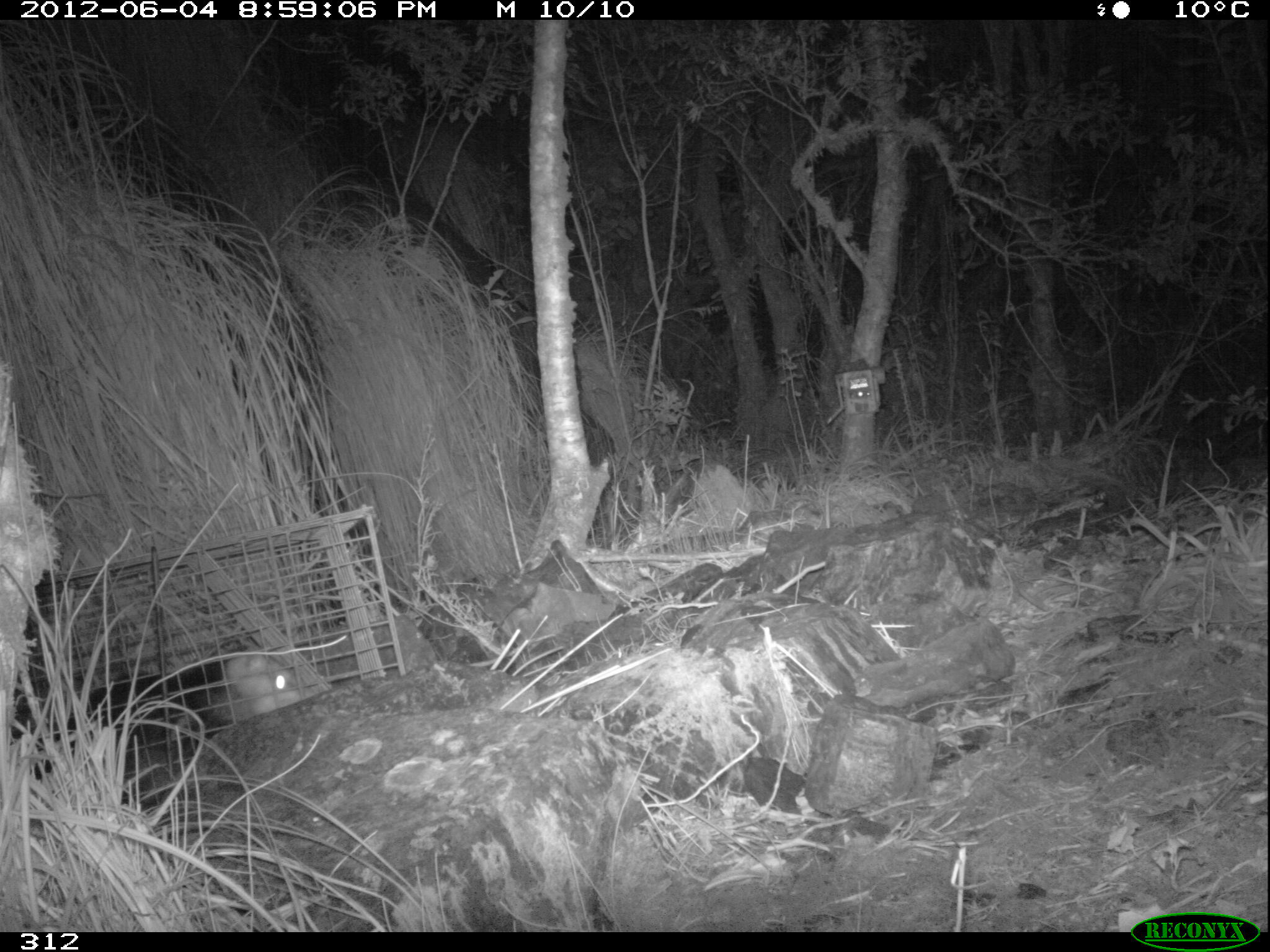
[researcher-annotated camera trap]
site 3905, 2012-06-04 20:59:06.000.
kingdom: Animalia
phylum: Chordata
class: Mammalia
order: Didelphimorphia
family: Didelphidae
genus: Didelphis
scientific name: Didelphis pernigra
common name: andean white-eared opossum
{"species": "Didelphis pernigra (andean white-eared opossum)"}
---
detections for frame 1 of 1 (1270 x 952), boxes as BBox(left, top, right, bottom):
didelphis pernigra: BBox(57, 643, 309, 764)